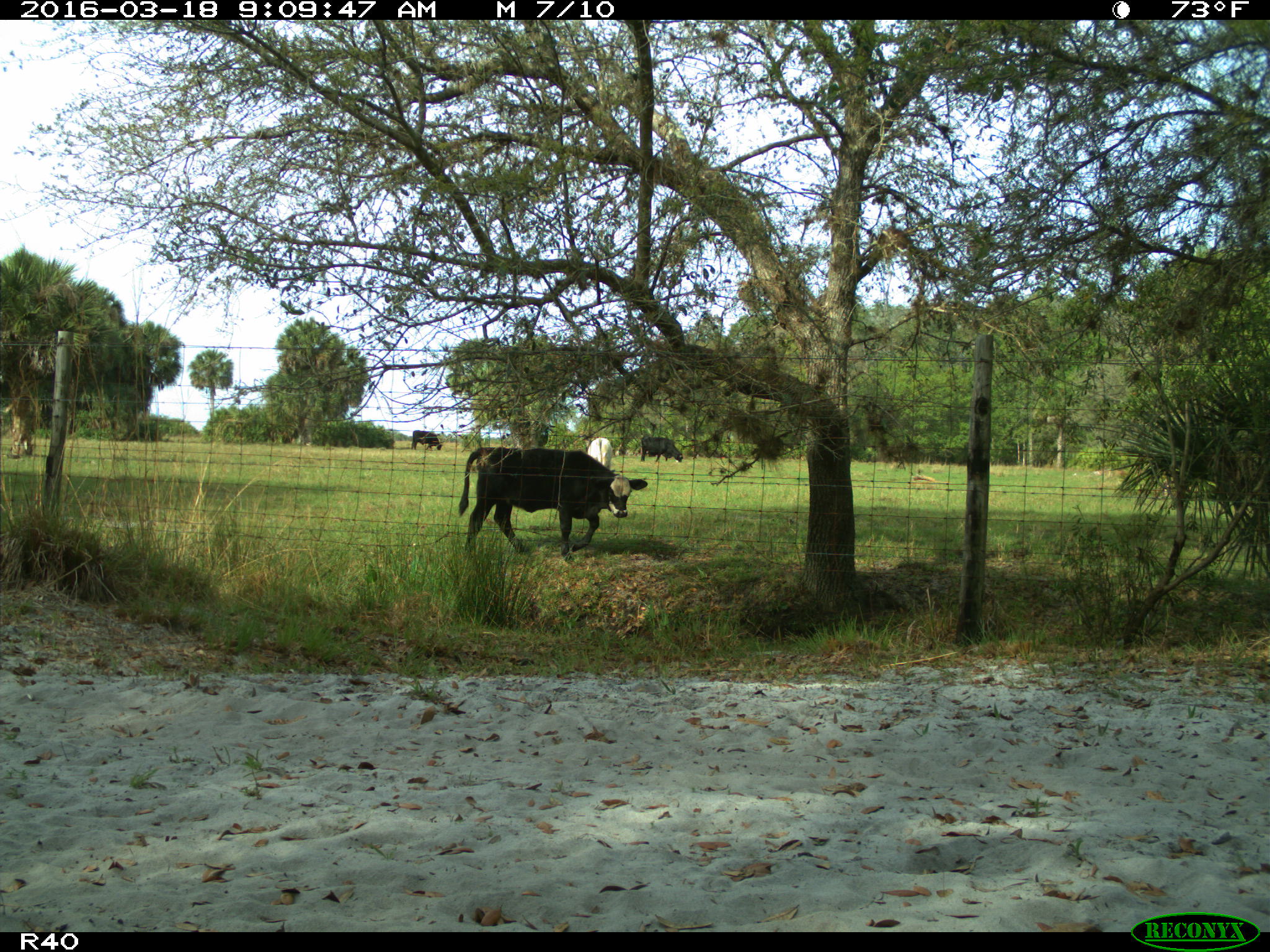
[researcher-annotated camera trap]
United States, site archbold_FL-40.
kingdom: Animalia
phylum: Chordata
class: Mammalia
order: Artiodactyla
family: Bovidae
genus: Bos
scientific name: Bos taurus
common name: domestic cow